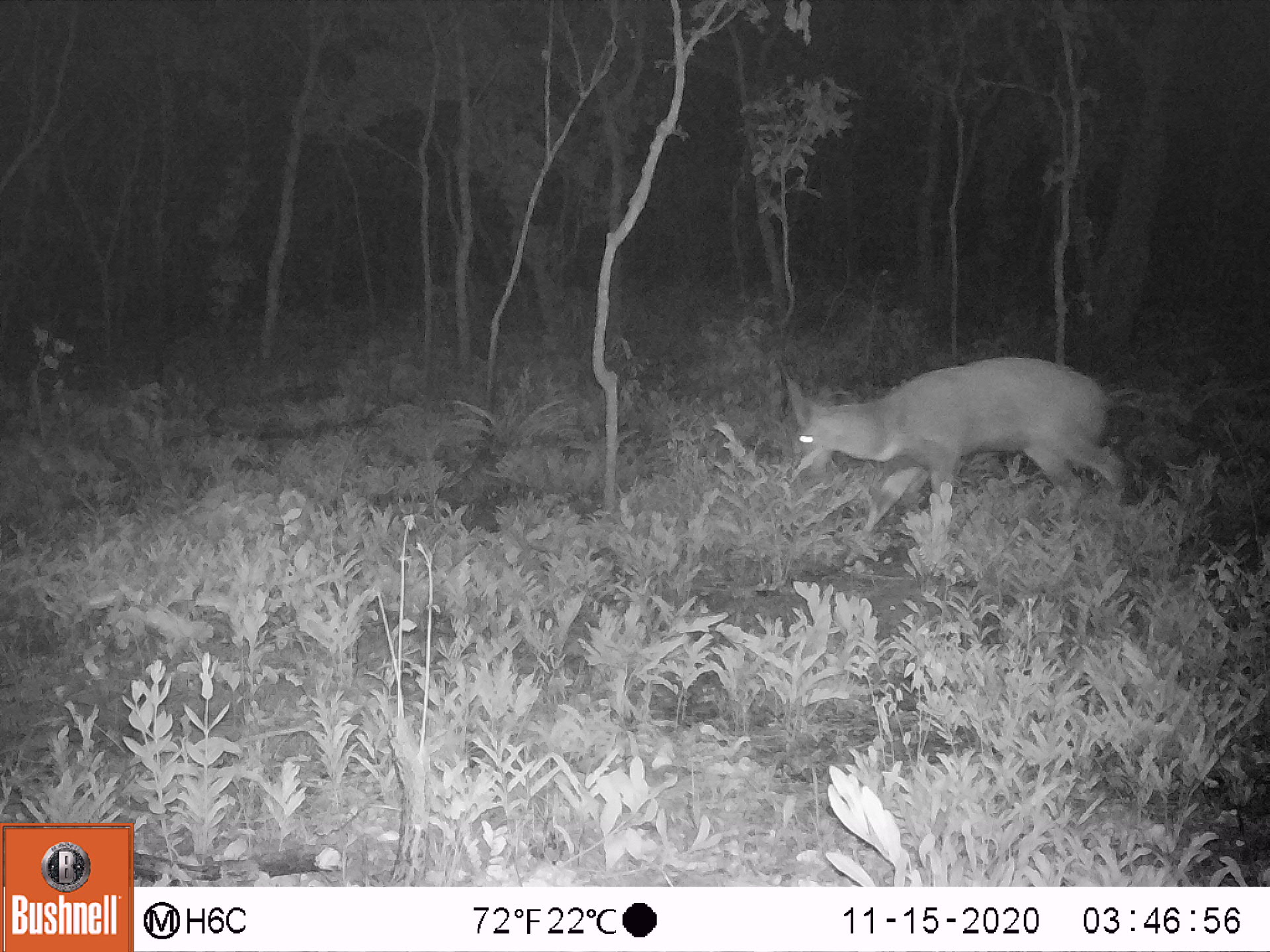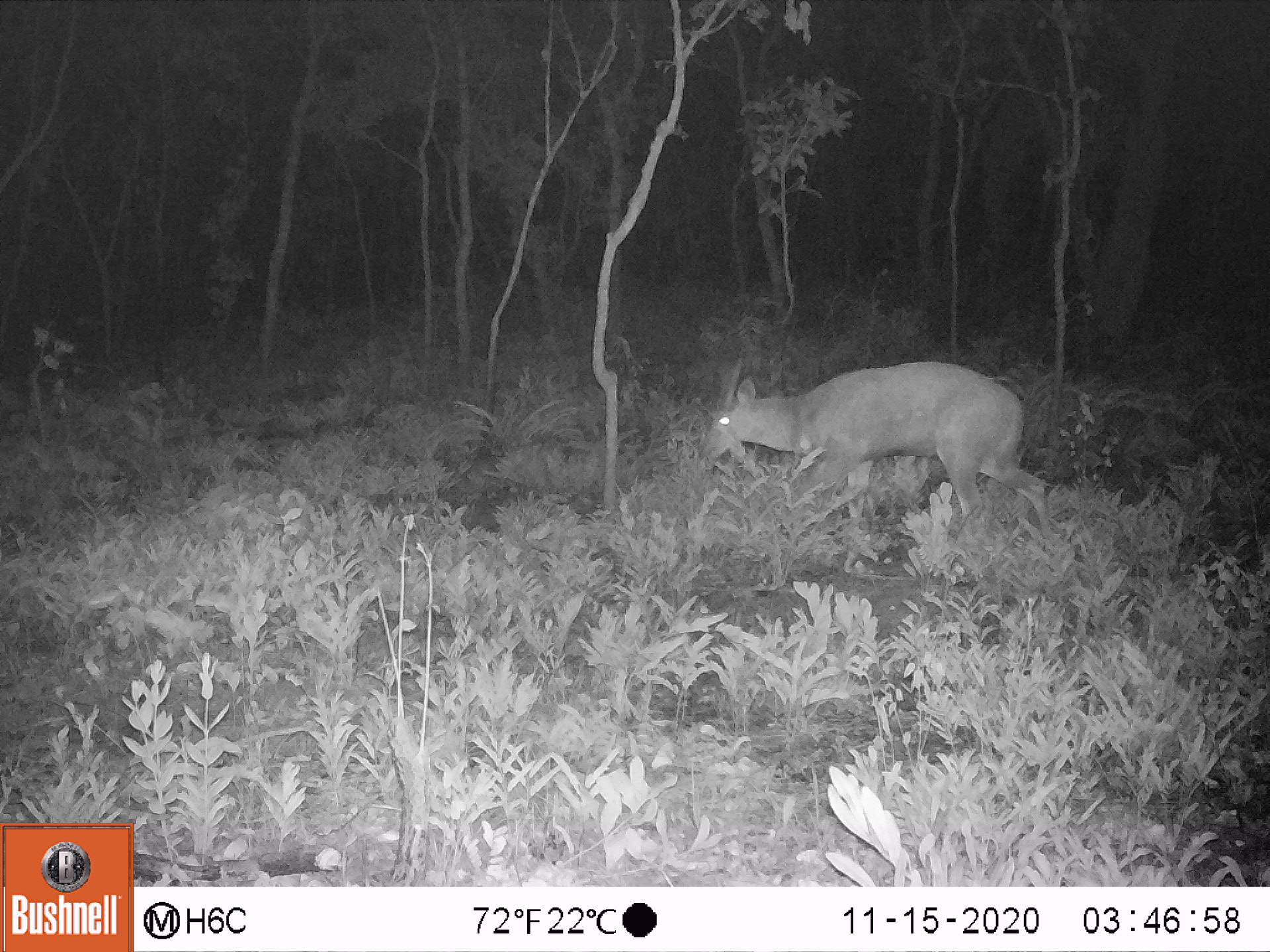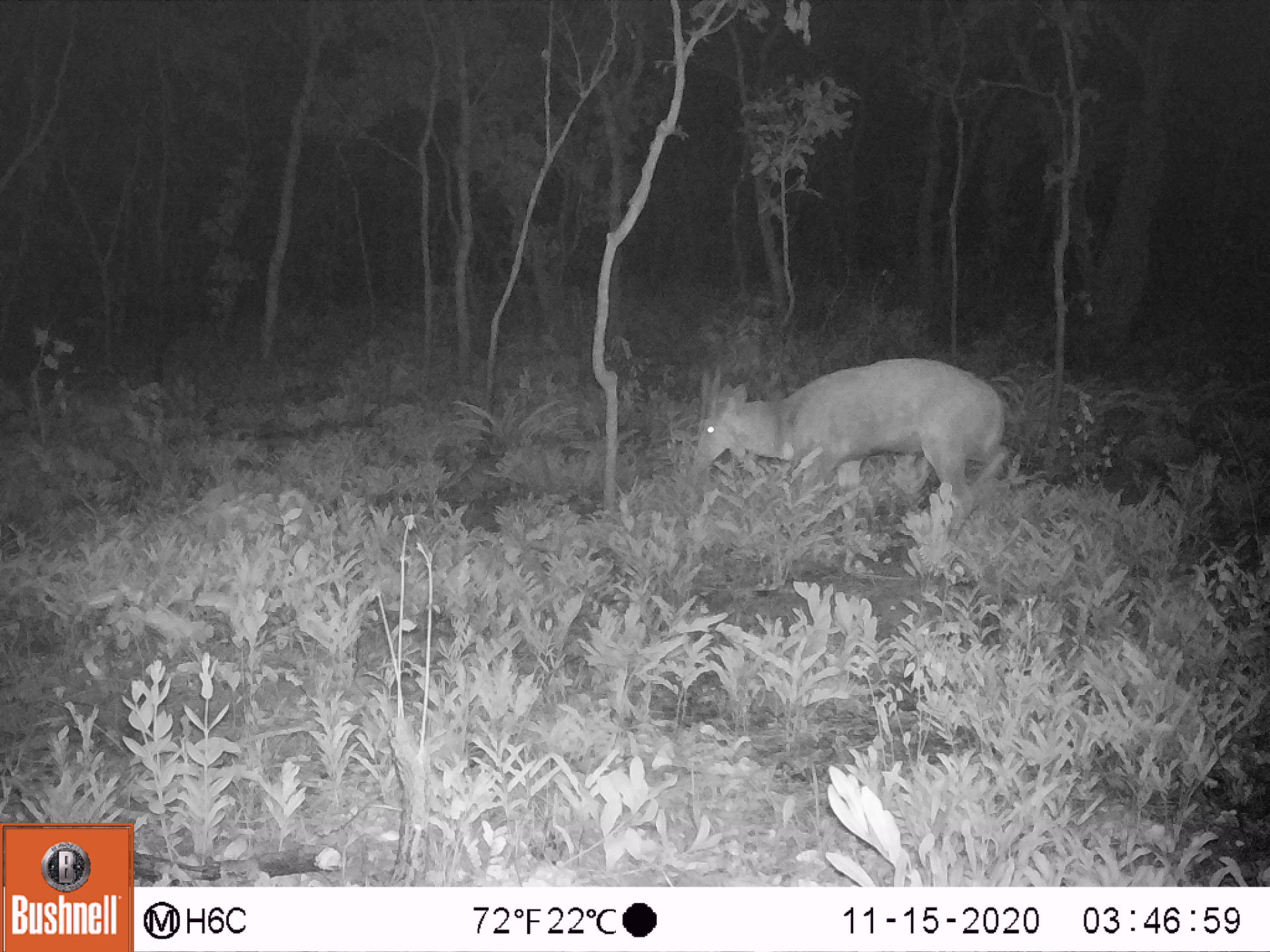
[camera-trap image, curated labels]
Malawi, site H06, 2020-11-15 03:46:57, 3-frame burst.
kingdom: Animalia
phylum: Chordata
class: Mammalia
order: Artiodactyla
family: Bovidae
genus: Tragelaphus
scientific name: Tragelaphus sylvaticus sylvaticus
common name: cape bushbuck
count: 1